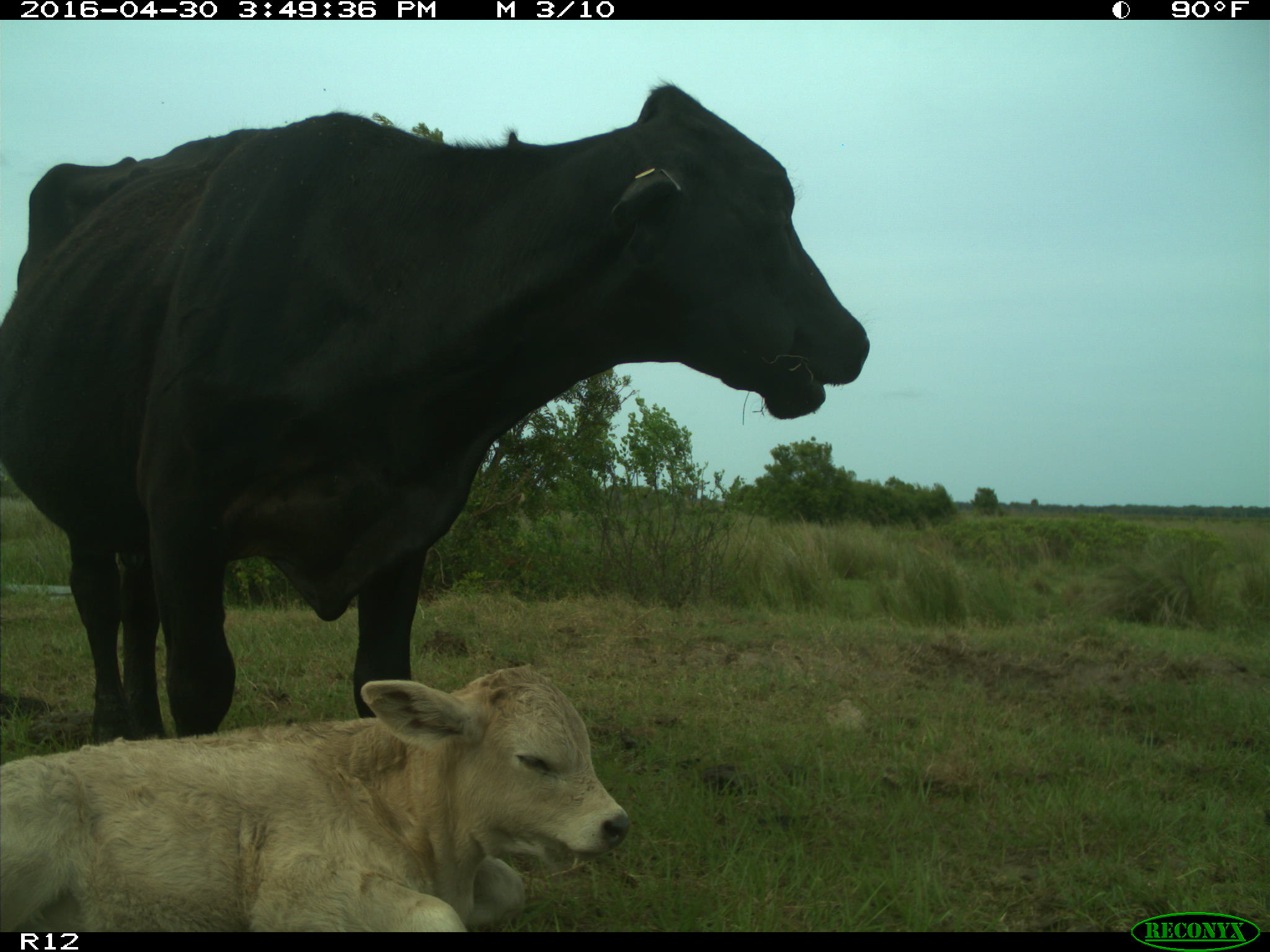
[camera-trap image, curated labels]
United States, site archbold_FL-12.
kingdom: Animalia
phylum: Chordata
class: Mammalia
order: Artiodactyla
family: Bovidae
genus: Bos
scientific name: Bos taurus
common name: domestic cow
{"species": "Bos taurus (domestic cow)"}